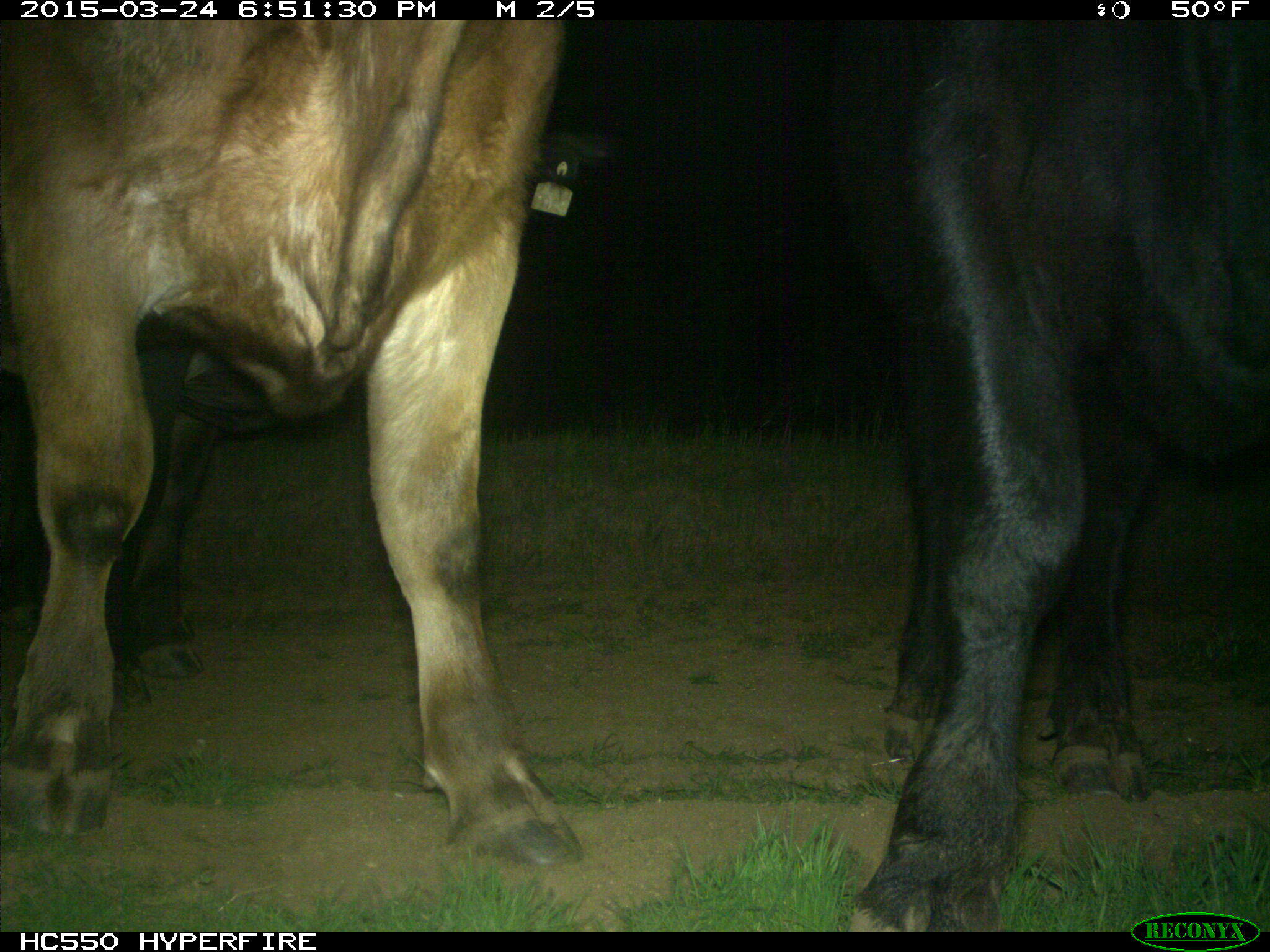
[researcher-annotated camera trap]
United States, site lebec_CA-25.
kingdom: Animalia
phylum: Chordata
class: Mammalia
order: Artiodactyla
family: Bovidae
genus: Bos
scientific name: Bos taurus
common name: domestic cow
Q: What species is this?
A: Bos taurus (domestic cow).